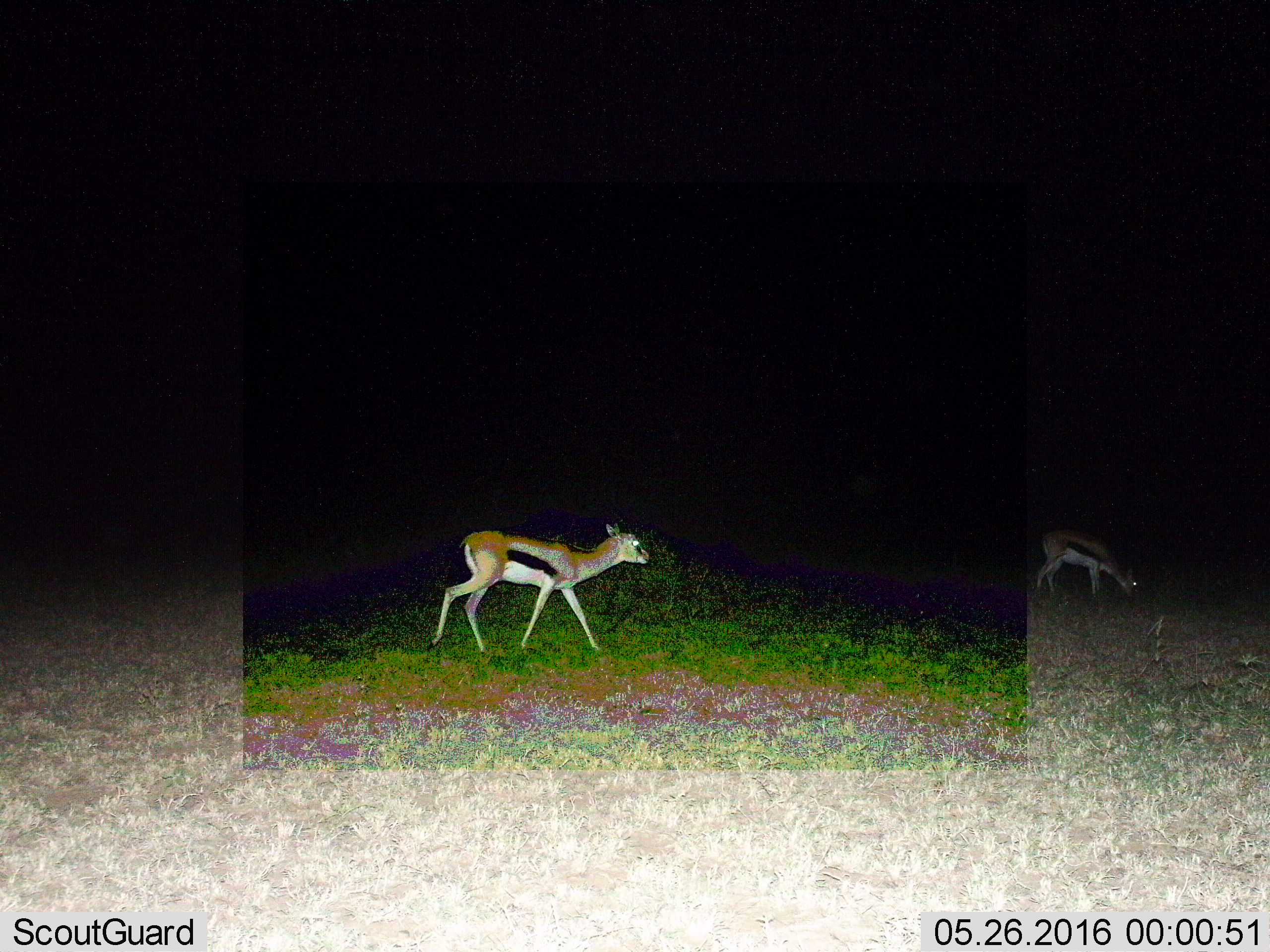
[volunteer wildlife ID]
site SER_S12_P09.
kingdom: Animalia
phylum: Chordata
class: Mammalia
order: Artiodactyla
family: Bovidae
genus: Eudorcas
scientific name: Eudorcas thomsonii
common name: thomson's gazelle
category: gazellethomsons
Gazellethomsons (thomson's gazelle) (Eudorcas thomsonii), count 2. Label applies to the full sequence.